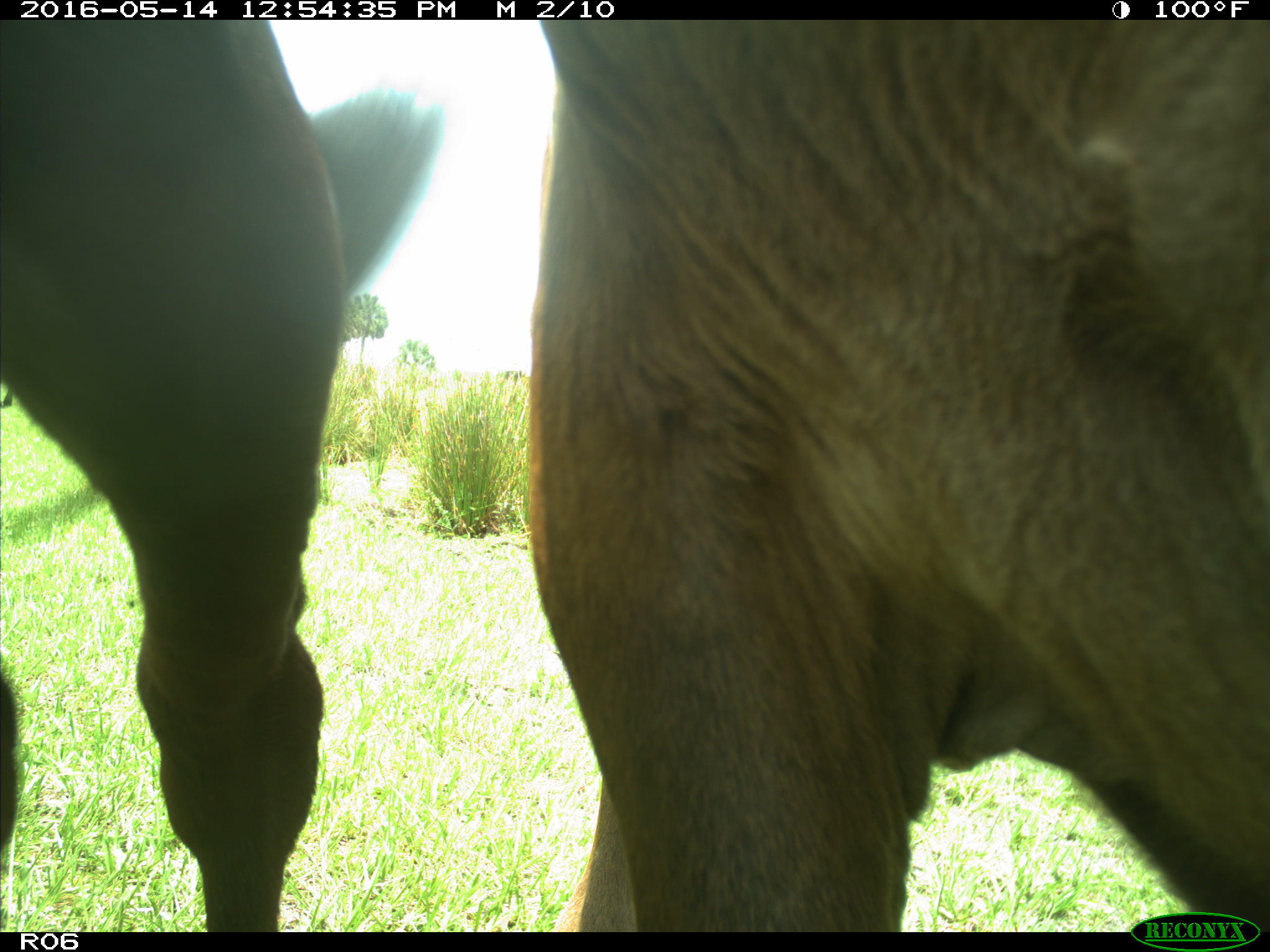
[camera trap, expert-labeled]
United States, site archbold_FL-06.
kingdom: Animalia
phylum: Chordata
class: Mammalia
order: Artiodactyla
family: Bovidae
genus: Bos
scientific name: Bos taurus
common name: domestic cow